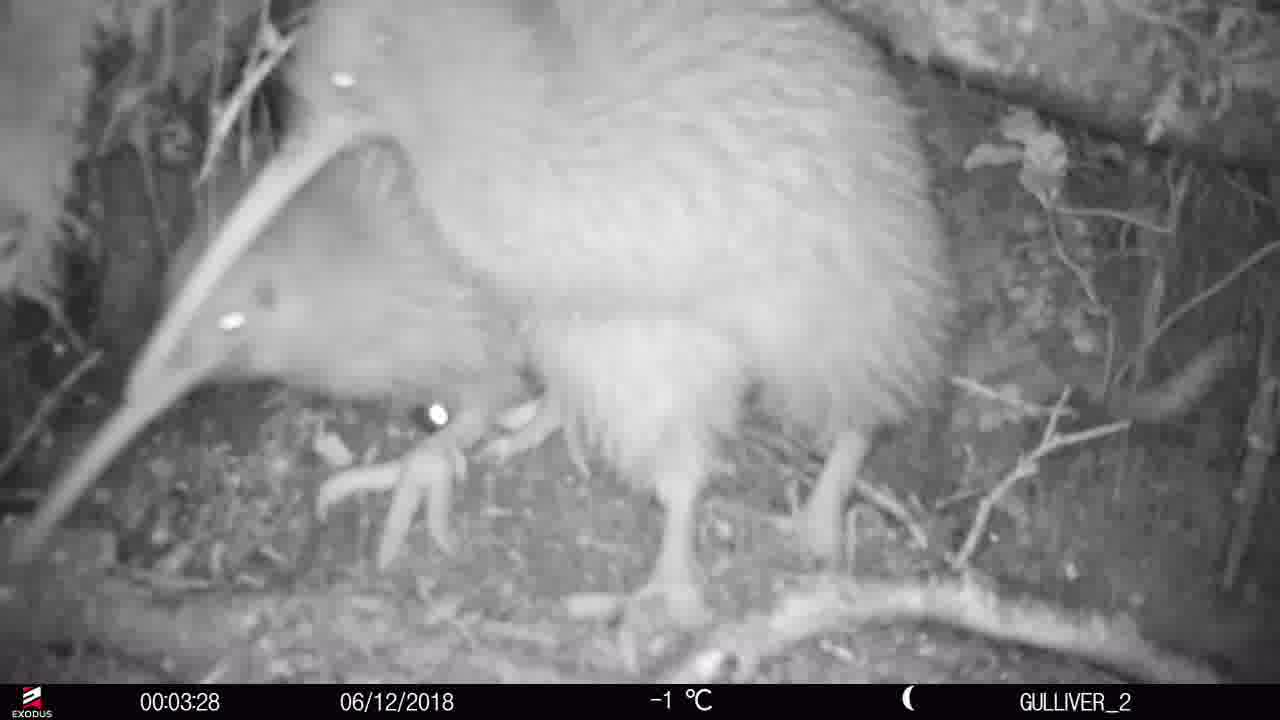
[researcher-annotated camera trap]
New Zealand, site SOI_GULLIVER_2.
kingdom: Animalia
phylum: Chordata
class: Aves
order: Apterygiformes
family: Apterygidae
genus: Apteryx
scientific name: Apteryx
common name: kiwi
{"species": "kiwi (Apteryx)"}